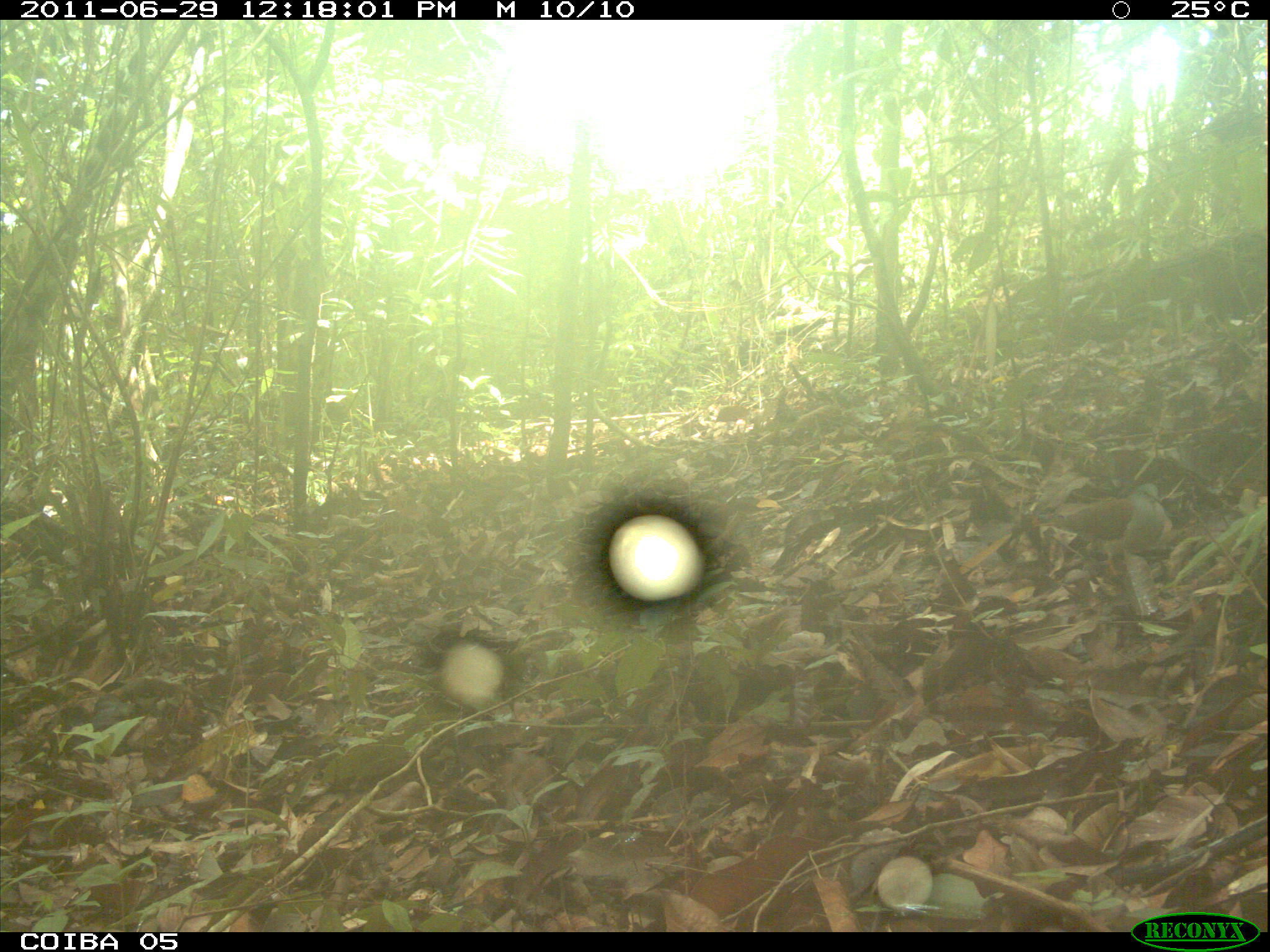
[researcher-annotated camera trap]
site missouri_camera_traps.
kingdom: Animalia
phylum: Chordata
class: Aves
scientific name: Aves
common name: bird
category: bird spec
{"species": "bird spec (bird) (Aves)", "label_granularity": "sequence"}